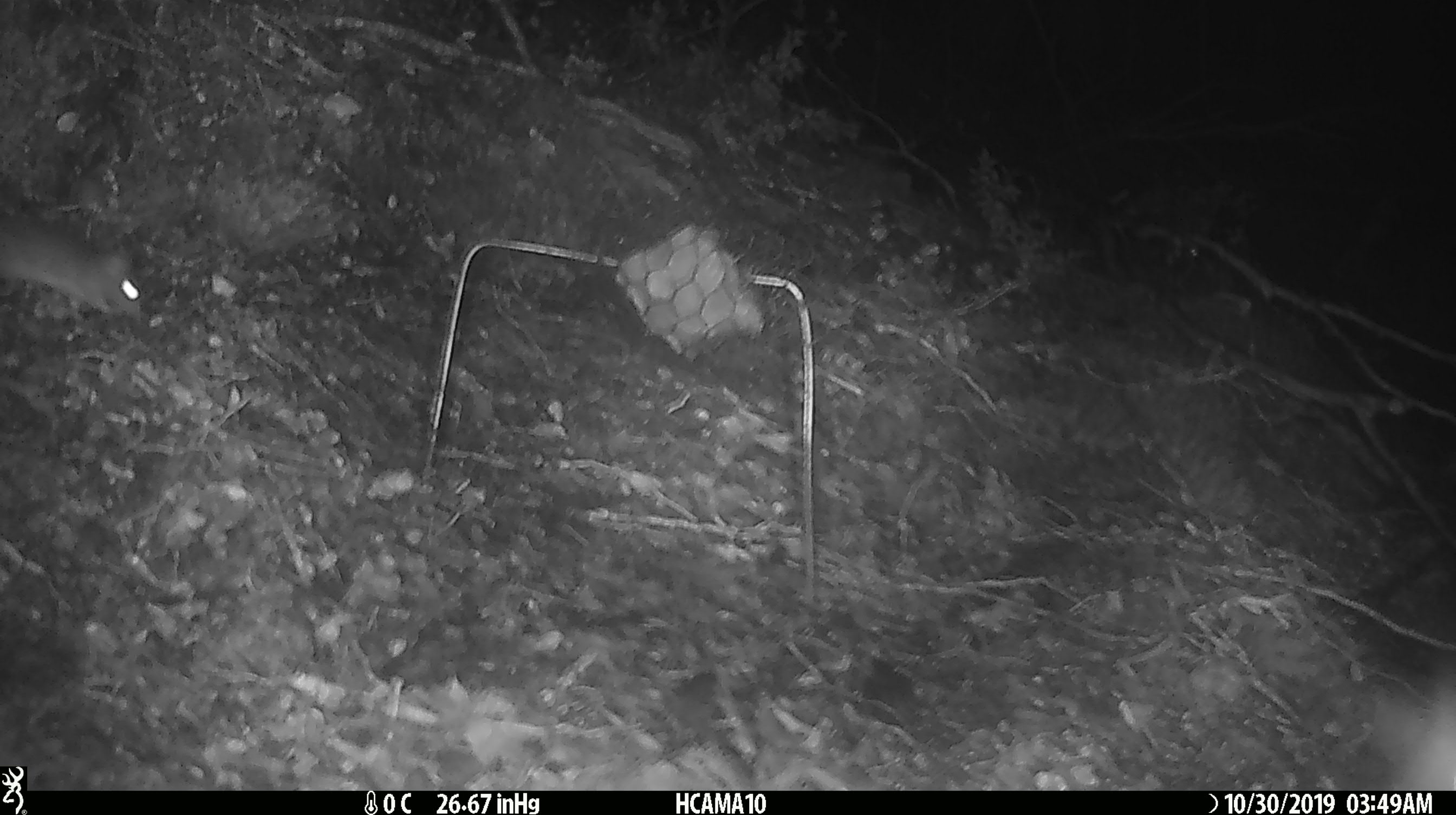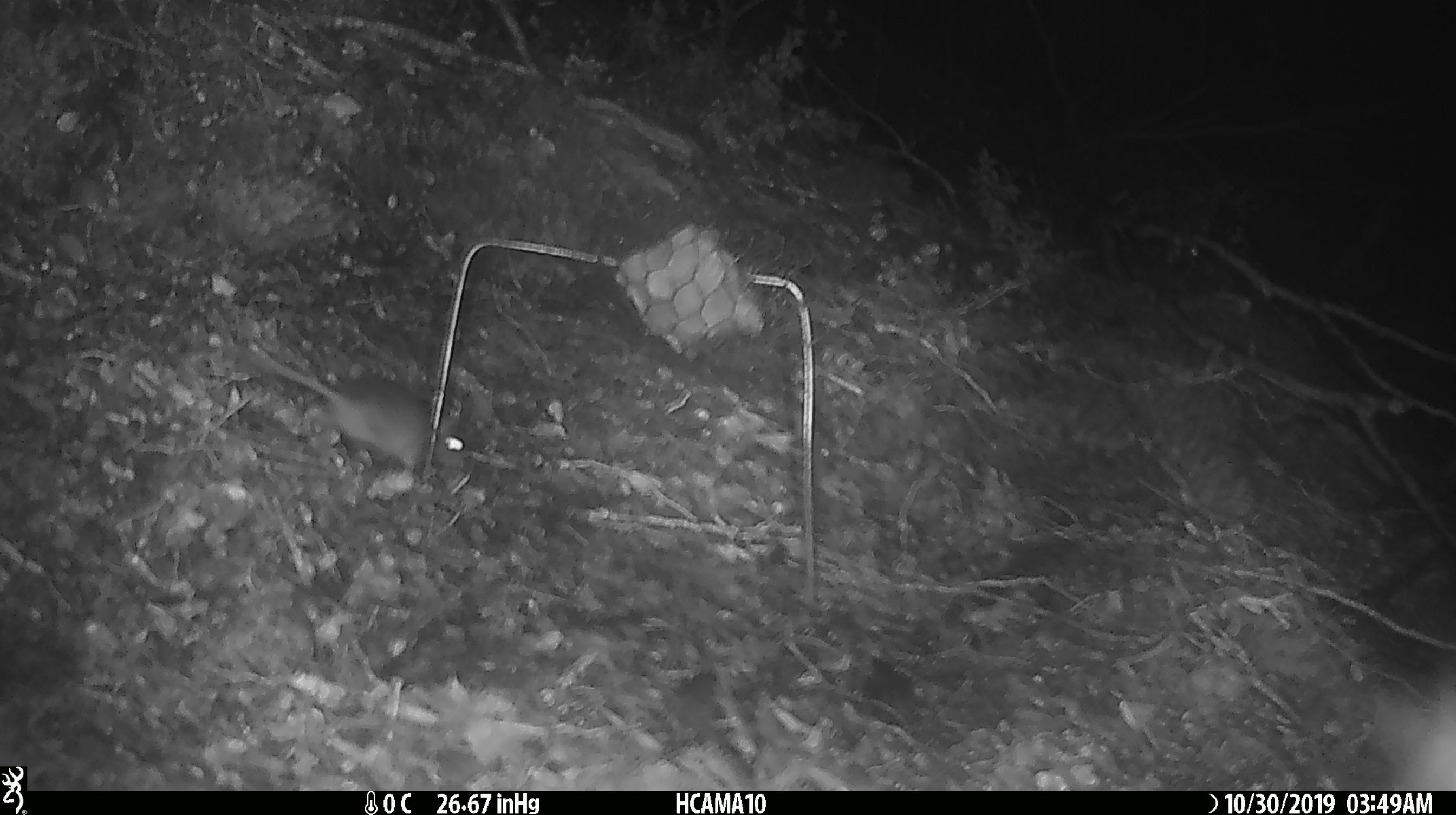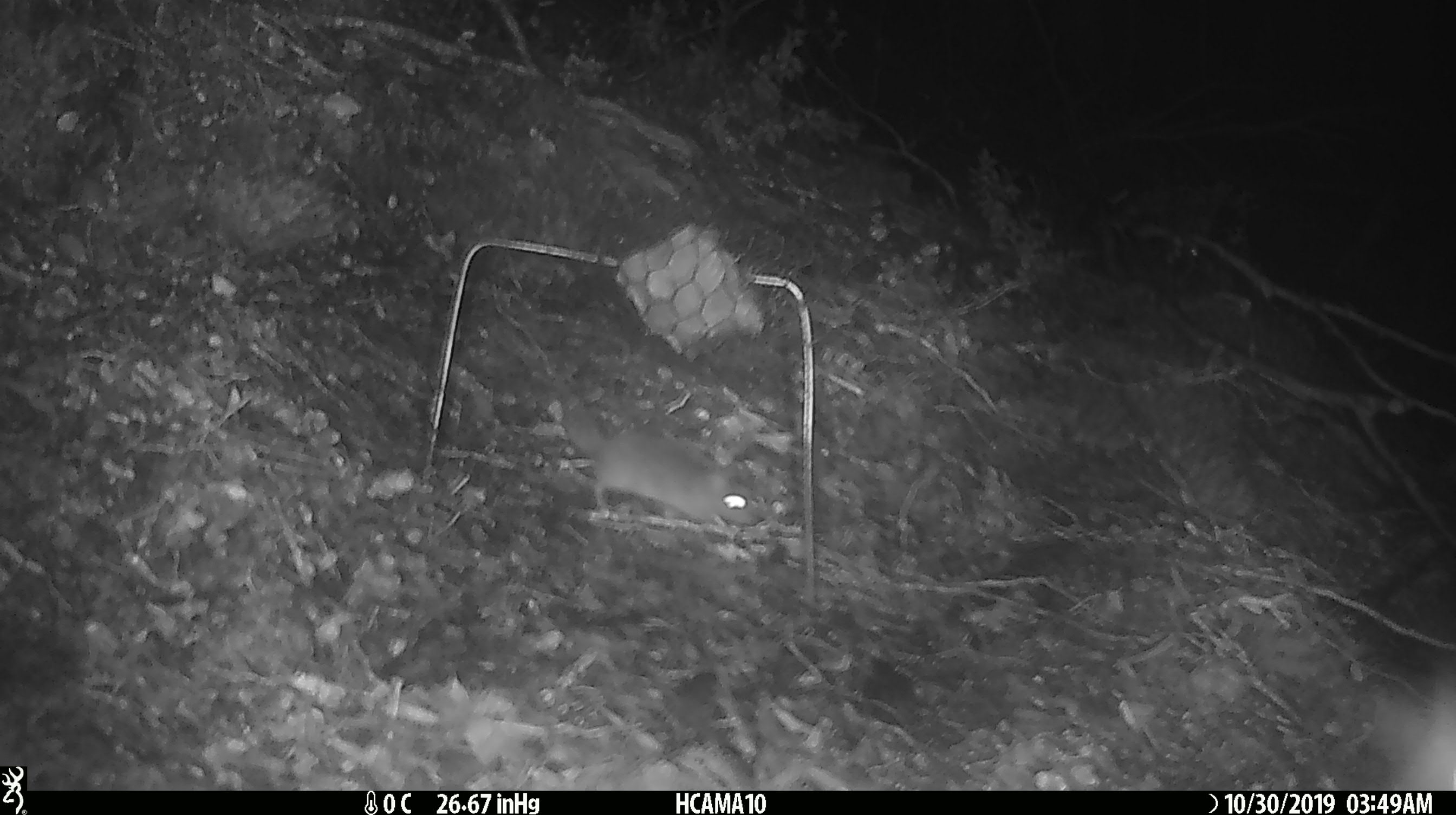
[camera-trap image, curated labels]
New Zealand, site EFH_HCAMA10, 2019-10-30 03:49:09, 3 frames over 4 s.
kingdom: Animalia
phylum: Chordata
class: Mammalia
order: Rodentia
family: Muridae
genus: Mus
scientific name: Mus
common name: mouse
Mouse (Mus).